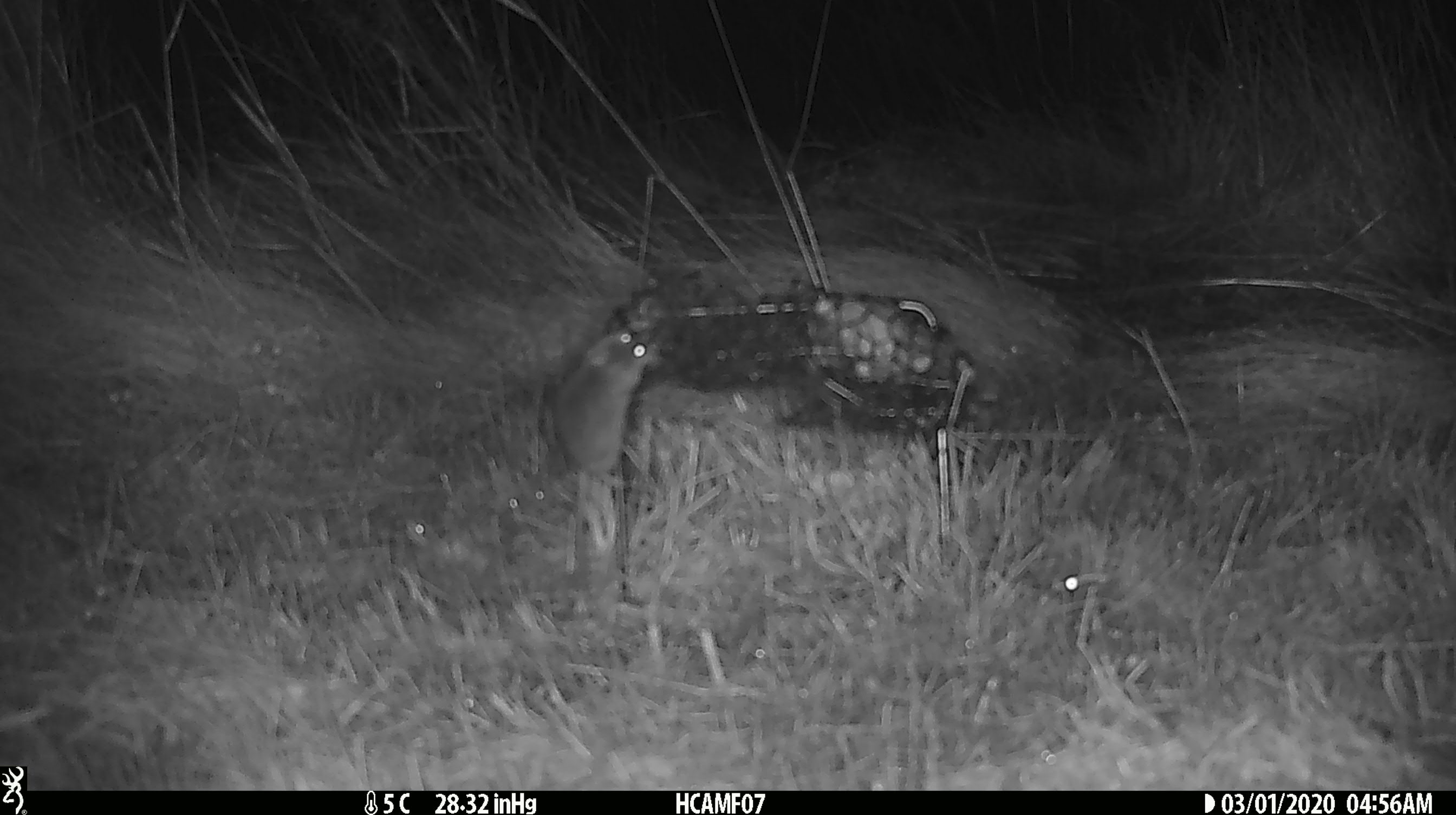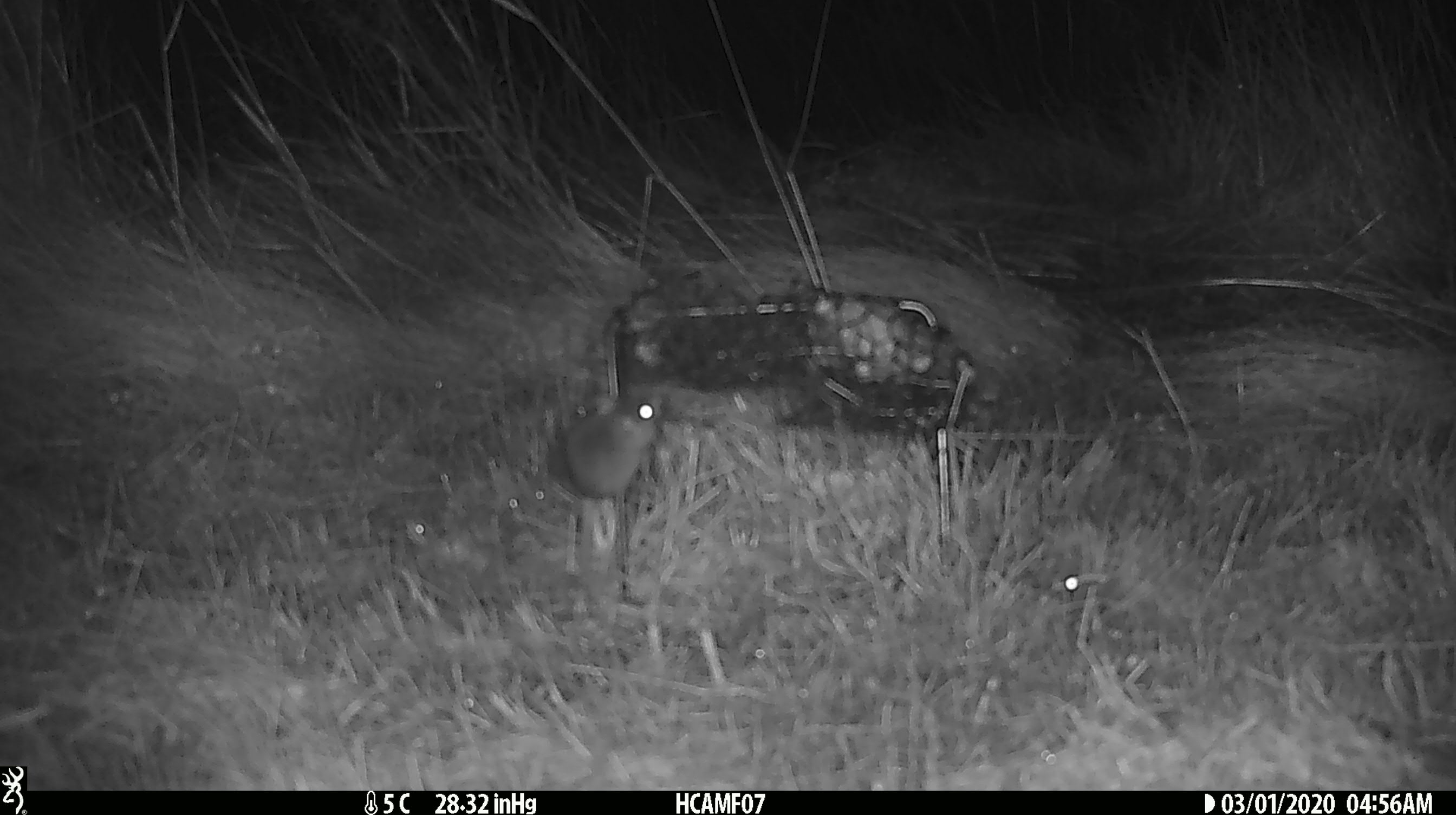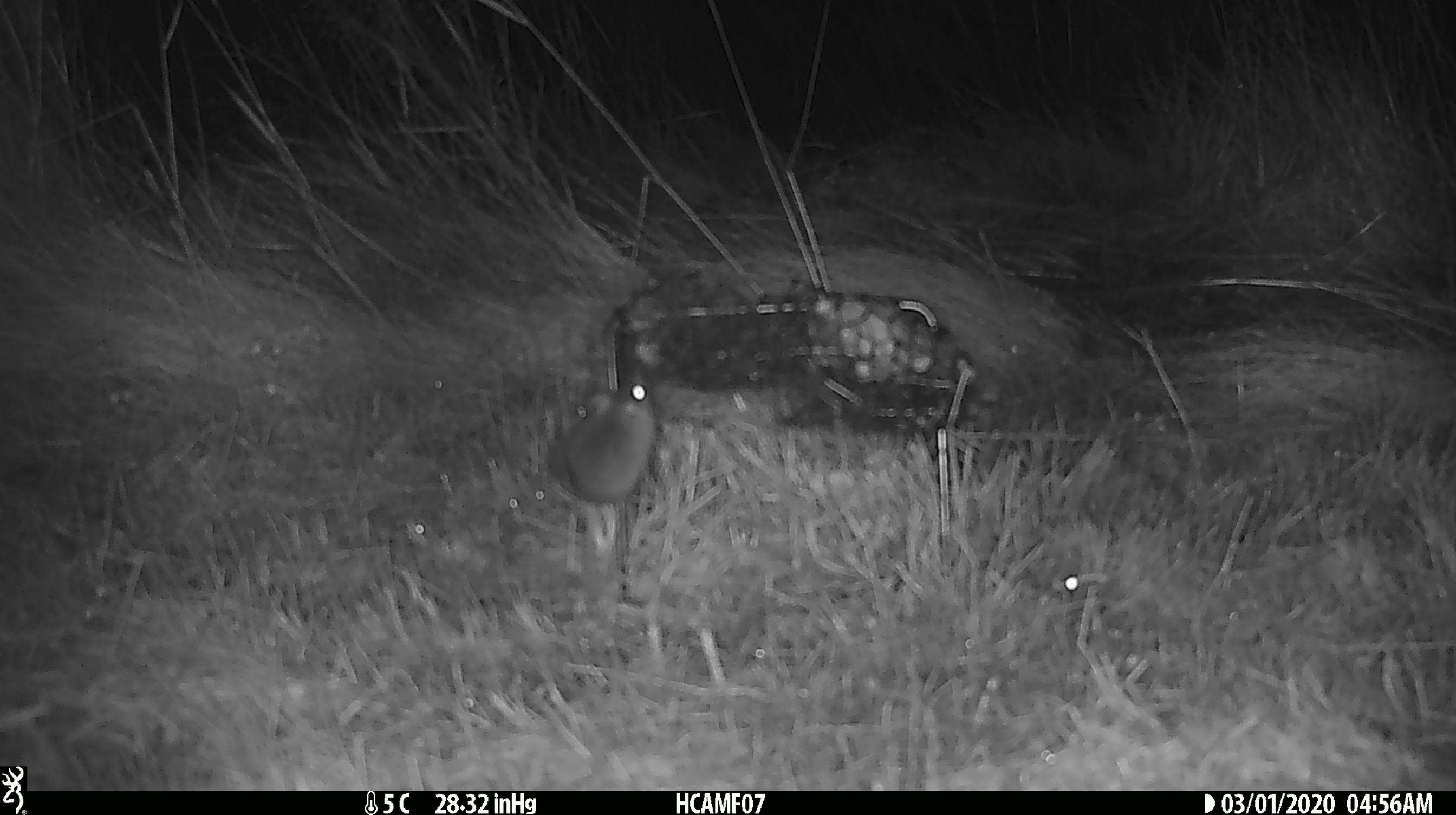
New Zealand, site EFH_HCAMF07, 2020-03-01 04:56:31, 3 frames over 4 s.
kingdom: Animalia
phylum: Chordata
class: Mammalia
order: Rodentia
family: Muridae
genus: Mus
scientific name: Mus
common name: mouse